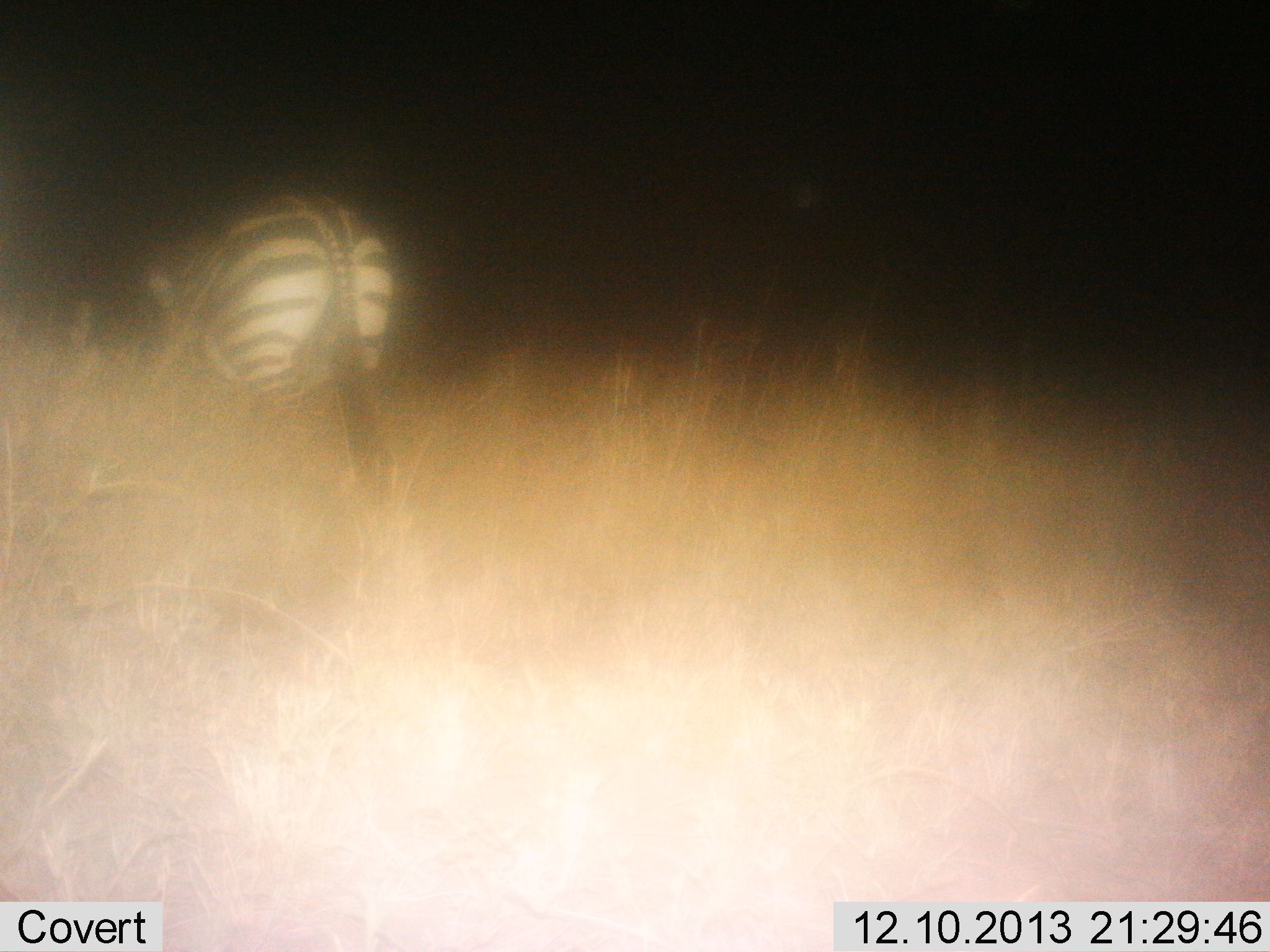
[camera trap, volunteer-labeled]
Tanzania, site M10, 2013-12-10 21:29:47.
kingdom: Animalia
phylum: Chordata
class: Mammalia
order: Perissodactyla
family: Equidae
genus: Equus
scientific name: Equus quagga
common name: plains zebra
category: zebra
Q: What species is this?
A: Zebra (plains zebra) (Equus quagga).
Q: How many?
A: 1.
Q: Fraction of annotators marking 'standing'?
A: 50%.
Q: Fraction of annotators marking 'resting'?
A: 0%.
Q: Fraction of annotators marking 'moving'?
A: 30%.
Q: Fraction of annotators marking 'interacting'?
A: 0%.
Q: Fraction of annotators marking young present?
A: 0%.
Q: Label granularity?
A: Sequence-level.